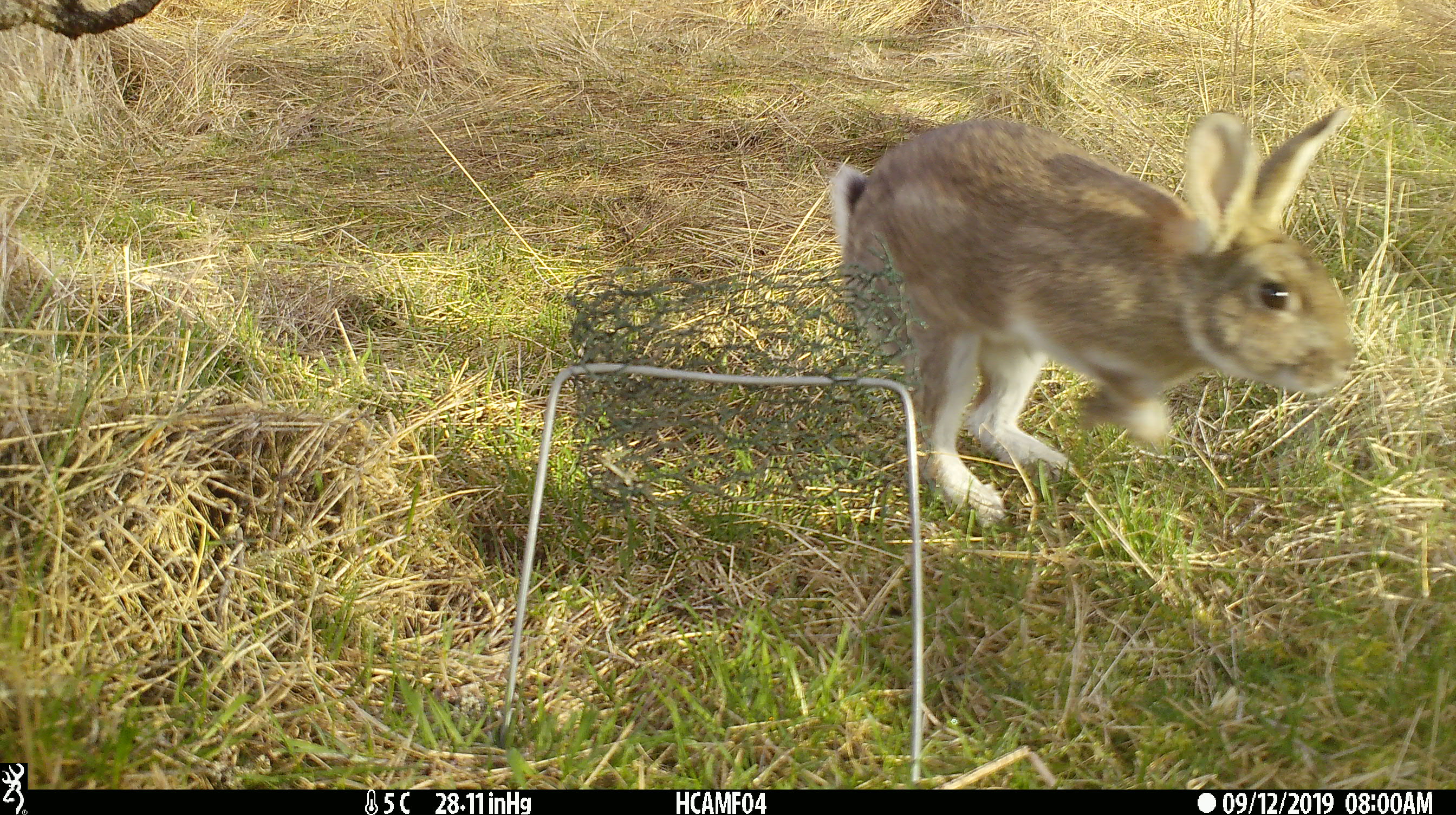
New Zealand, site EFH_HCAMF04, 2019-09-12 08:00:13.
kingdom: Animalia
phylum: Chordata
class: Mammalia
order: Lagomorpha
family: Leporidae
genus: Lepus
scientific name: Lepus europaeus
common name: brown hare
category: hare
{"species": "hare (brown hare) (Lepus europaeus)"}